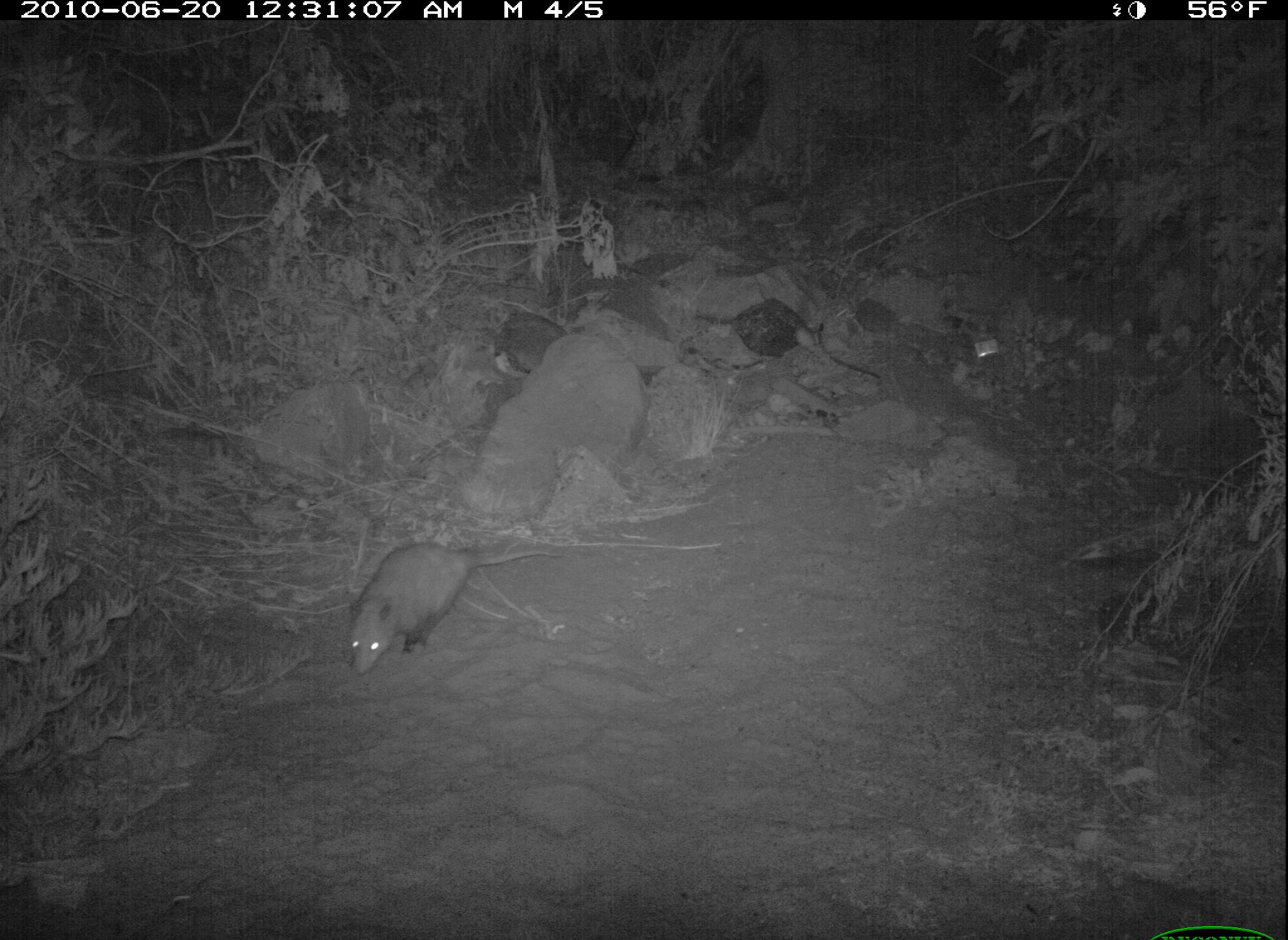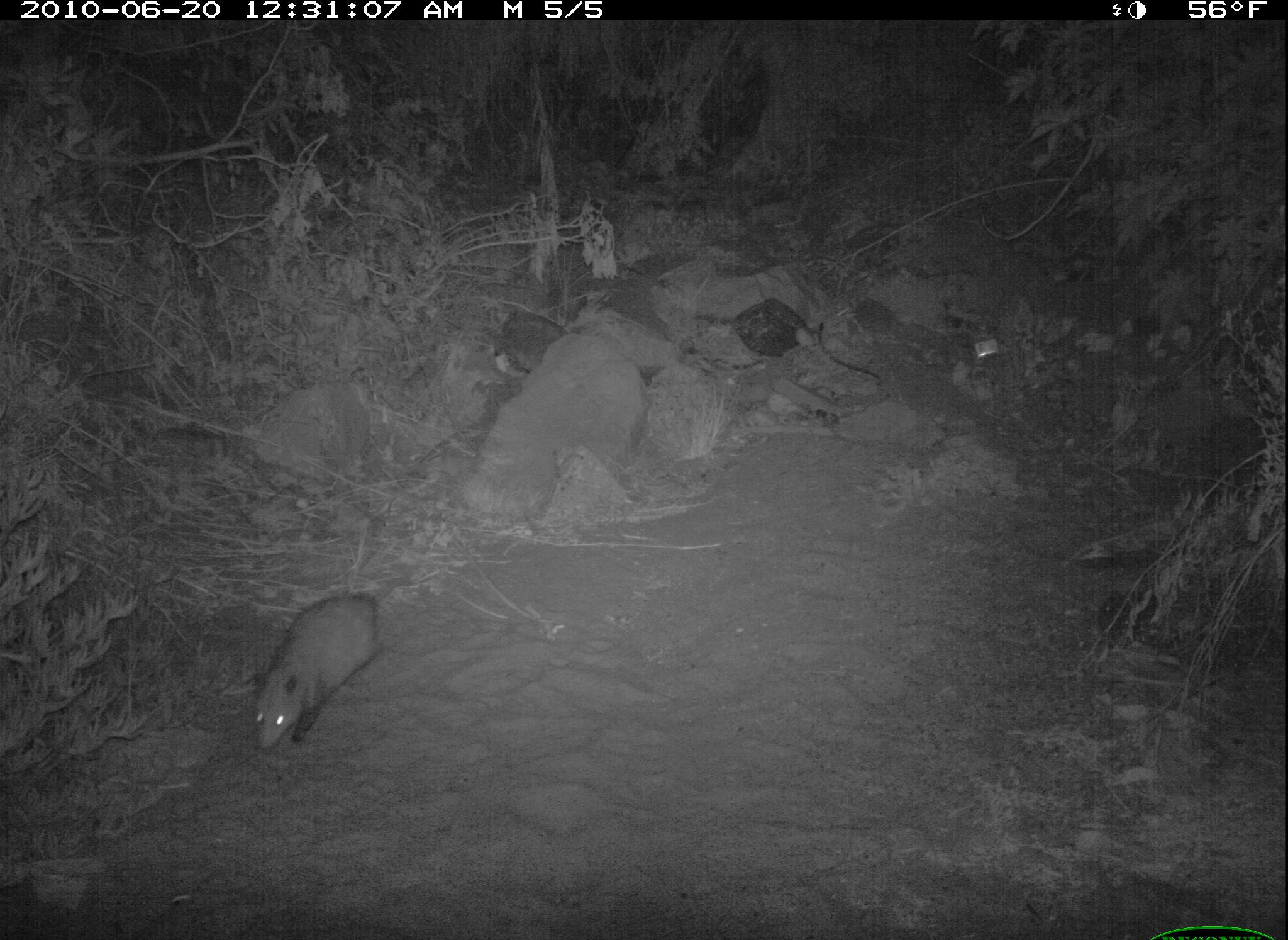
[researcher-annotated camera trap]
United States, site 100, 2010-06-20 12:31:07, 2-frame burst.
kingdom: Animalia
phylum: Chordata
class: Mammalia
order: Didelphimorphia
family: Didelphidae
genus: Didelphis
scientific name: Didelphis virginiana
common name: virginia opossum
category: opossum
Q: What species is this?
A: Opossum (virginia opossum) (Didelphis virginiana).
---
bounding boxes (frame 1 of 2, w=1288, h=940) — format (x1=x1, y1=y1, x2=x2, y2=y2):
opossum: (x1=340, y1=540, x2=559, y2=680)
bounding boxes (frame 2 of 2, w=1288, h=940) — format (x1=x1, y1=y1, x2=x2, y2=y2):
opossum: (x1=235, y1=581, x2=399, y2=759)